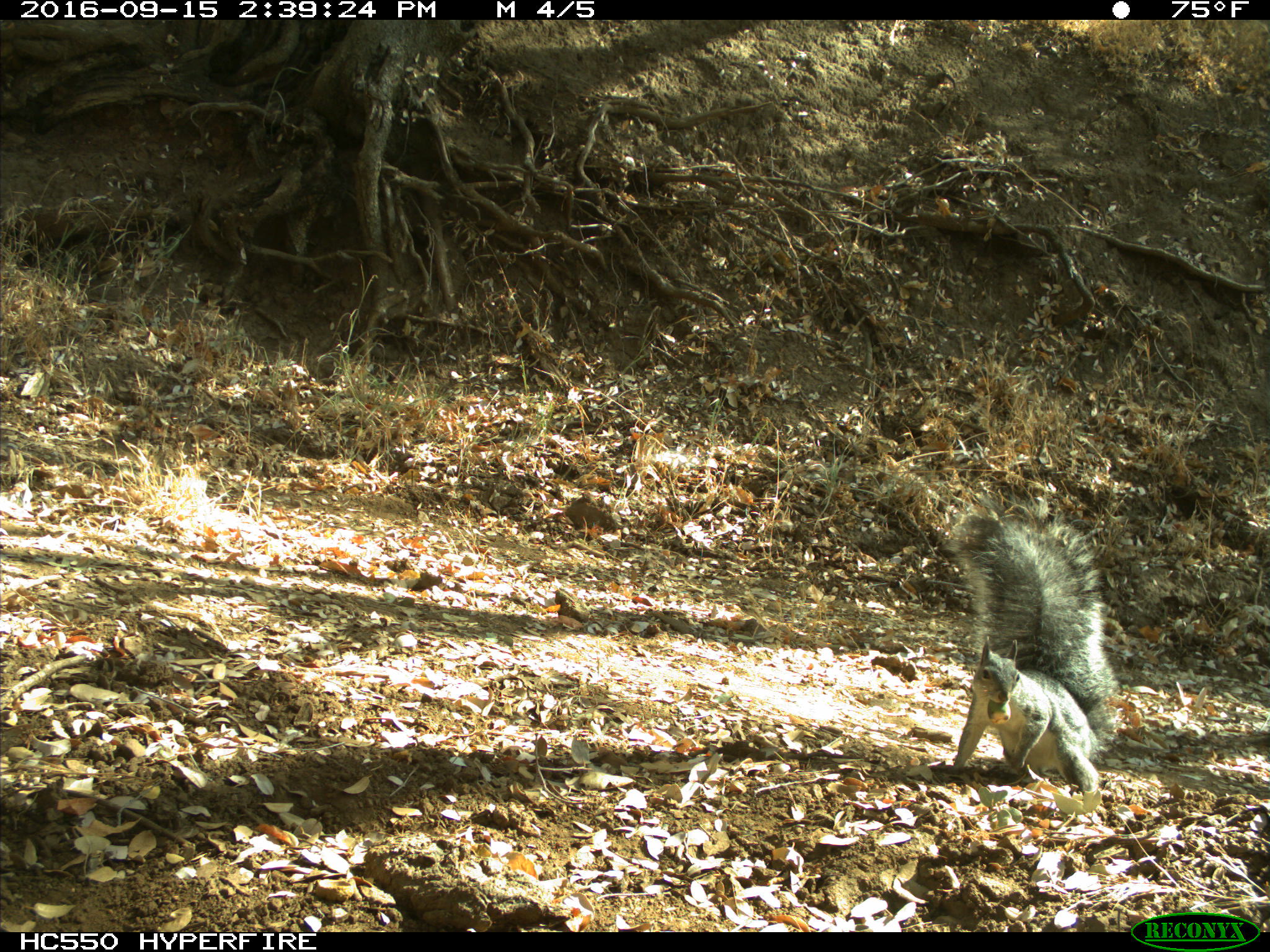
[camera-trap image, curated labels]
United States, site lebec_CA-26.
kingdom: Animalia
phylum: Chordata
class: Mammalia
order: Rodentia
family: Sciuridae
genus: Sciurus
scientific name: Sciurus carolinensis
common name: eastern gray squirrel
Sciurus carolinensis (eastern gray squirrel).